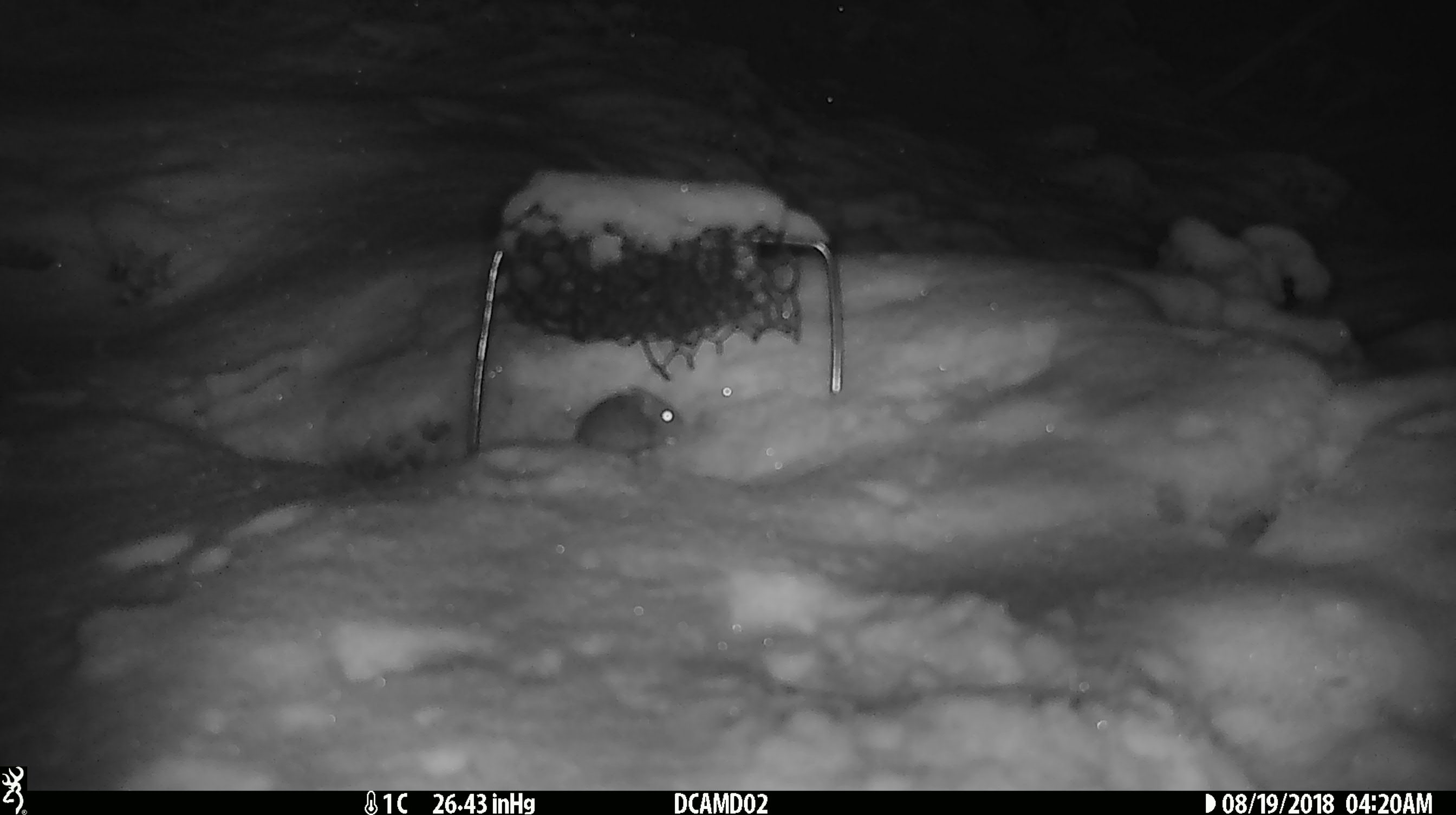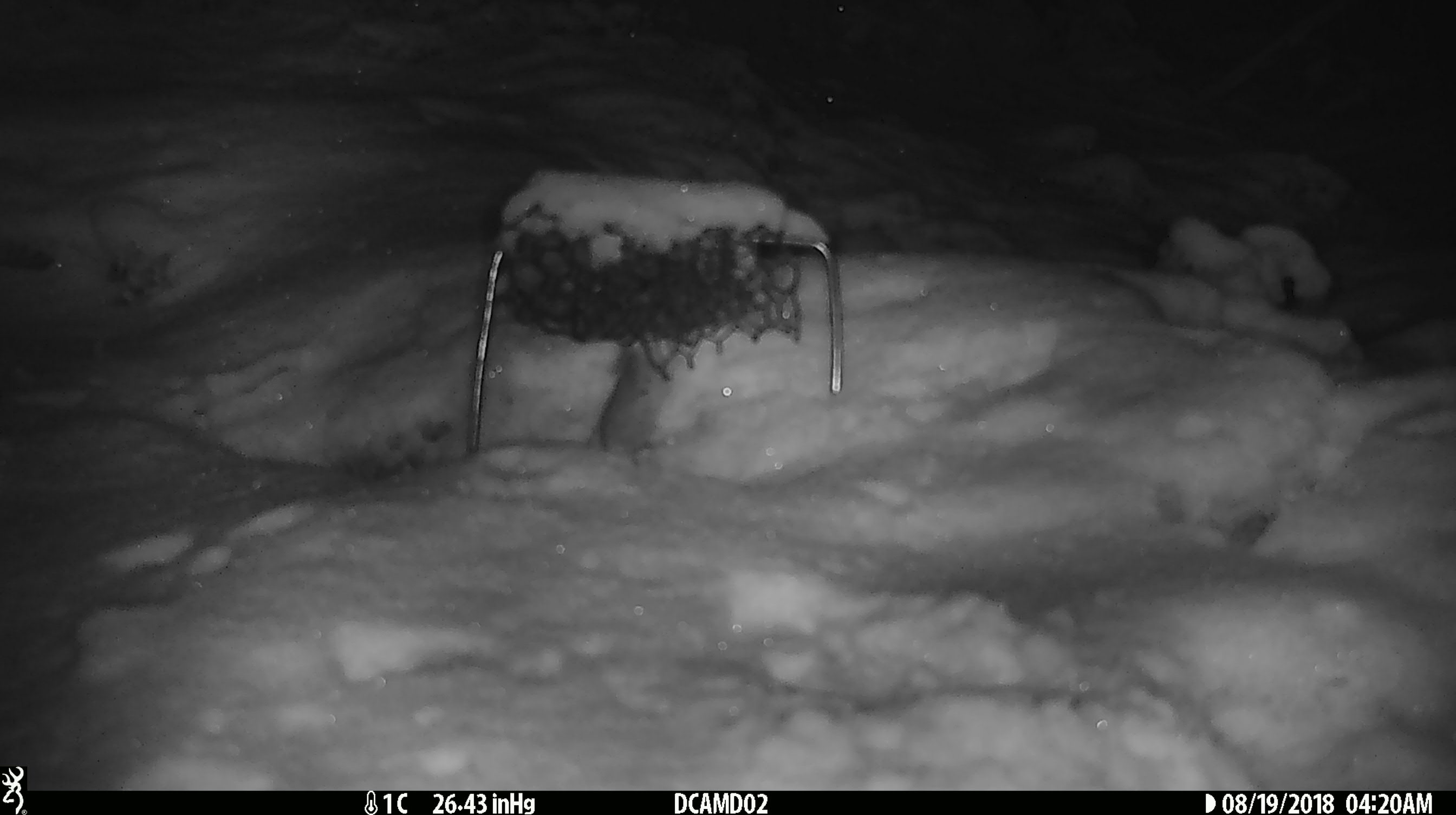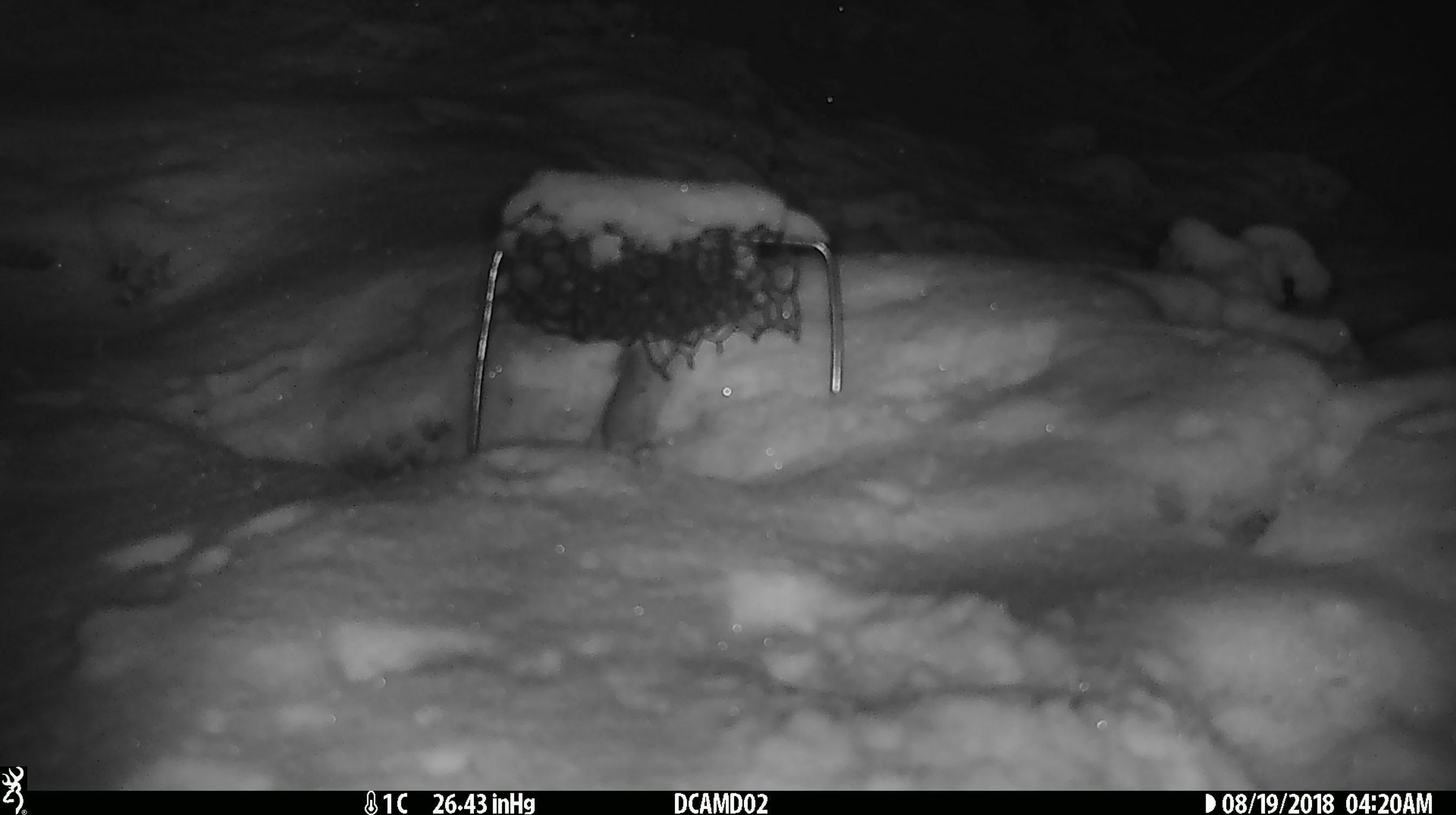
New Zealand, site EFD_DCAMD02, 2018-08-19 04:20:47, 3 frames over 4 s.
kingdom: Animalia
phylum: Chordata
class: Mammalia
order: Rodentia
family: Muridae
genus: Mus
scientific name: Mus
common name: mouse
Mouse (Mus).